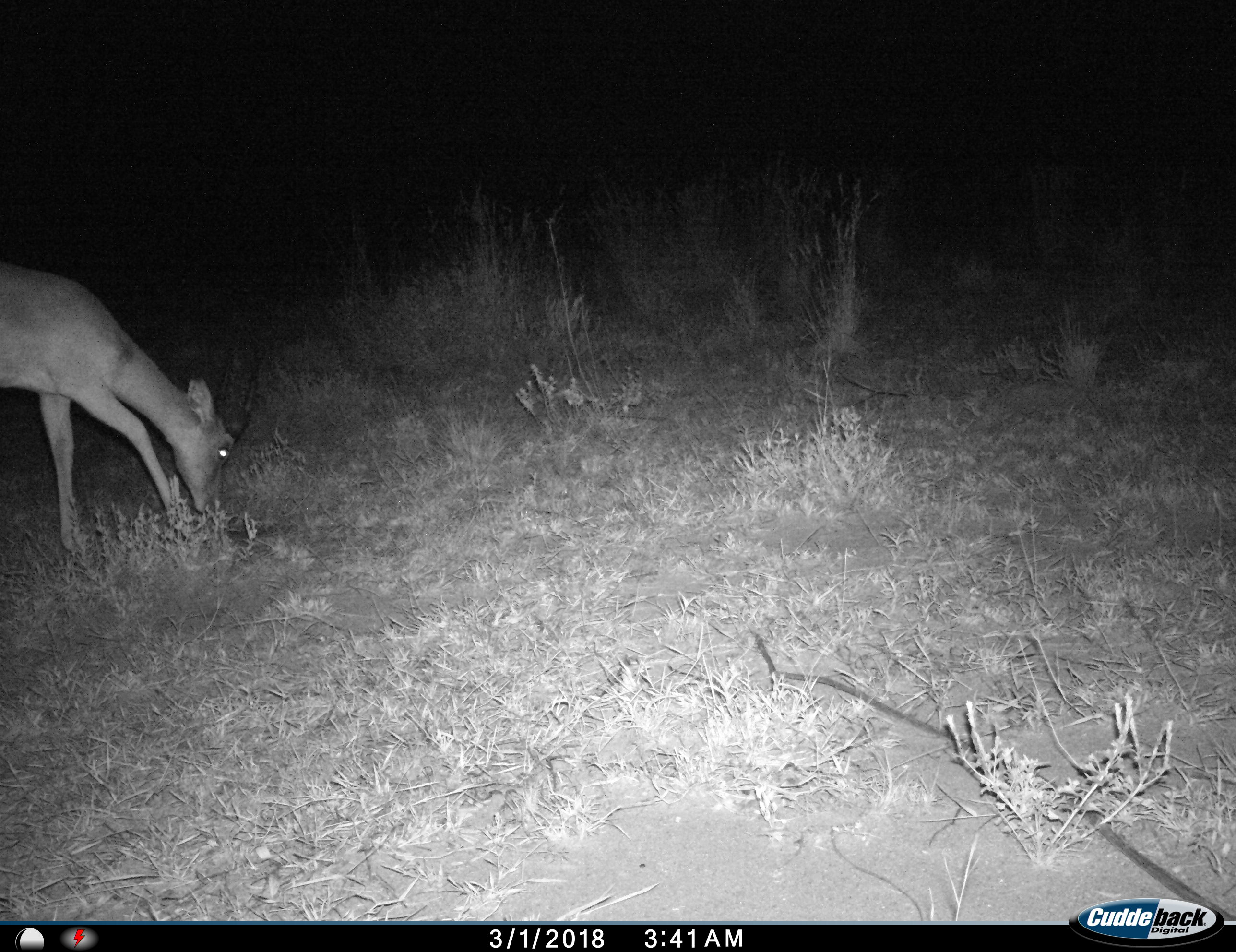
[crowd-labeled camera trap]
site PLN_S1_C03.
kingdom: Animalia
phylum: Chordata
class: Mammalia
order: Artiodactyla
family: Bovidae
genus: Aepyceros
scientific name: Aepyceros melampus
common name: impala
Impala (Aepyceros melampus), count 1. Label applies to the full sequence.